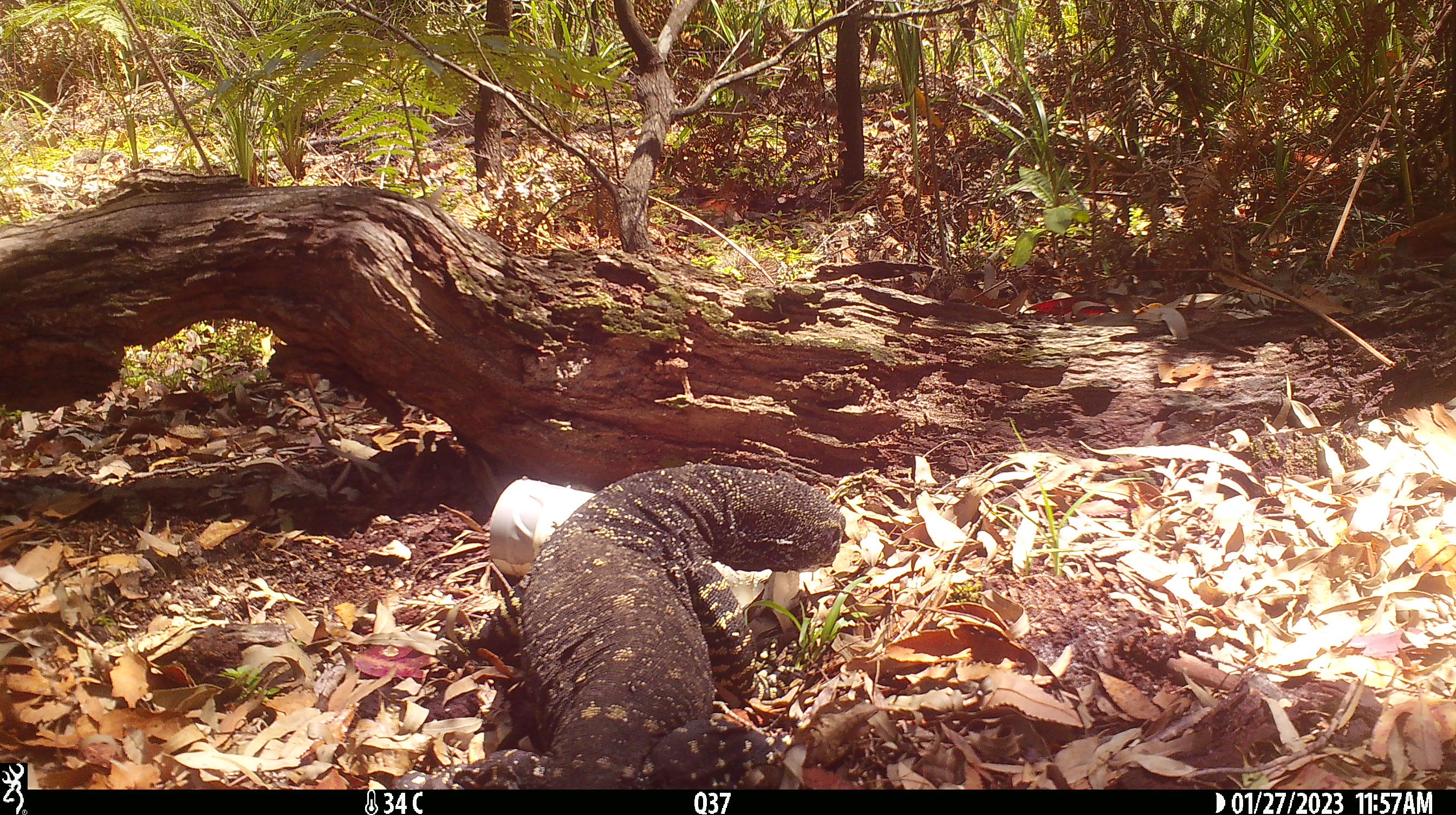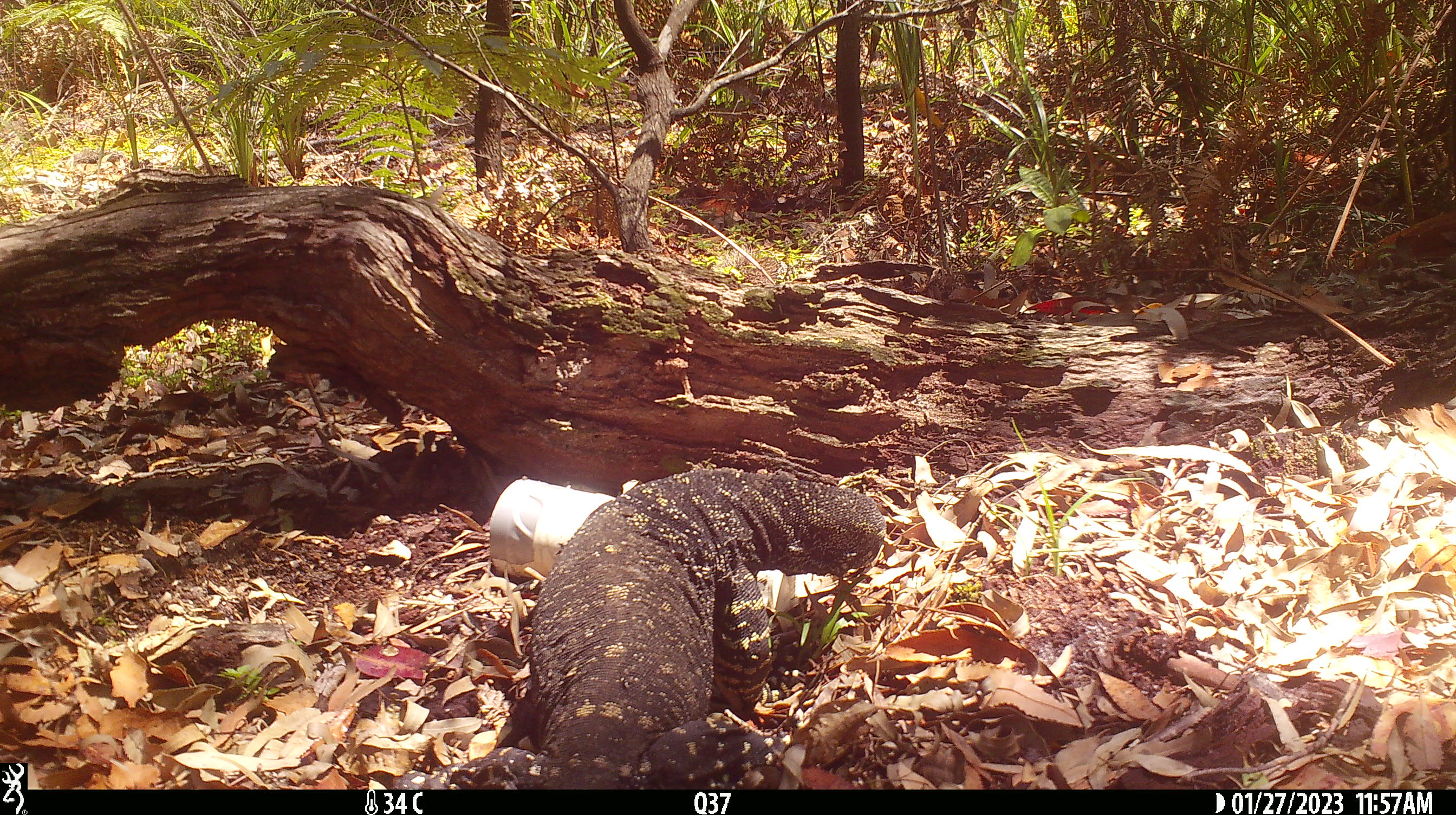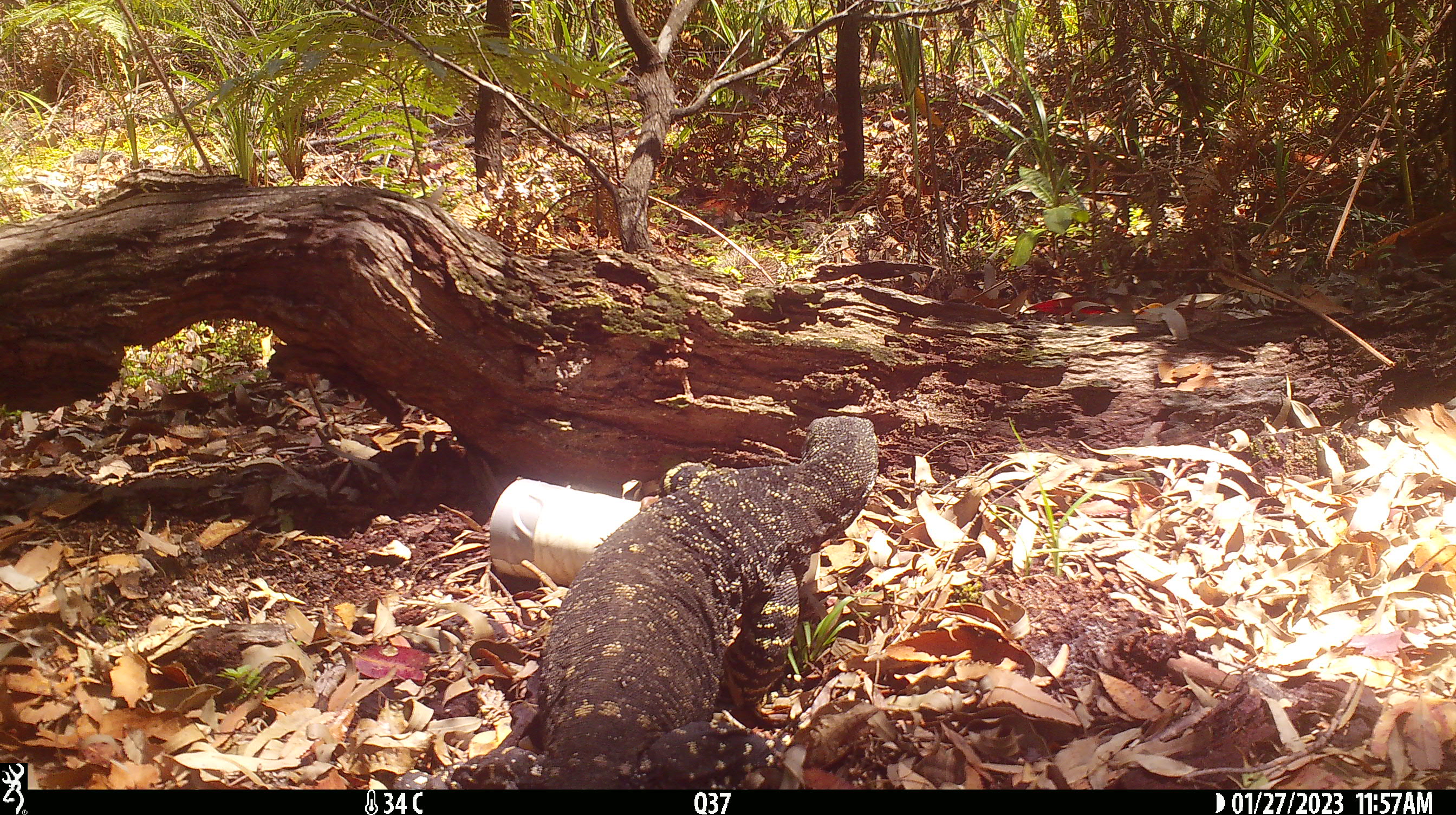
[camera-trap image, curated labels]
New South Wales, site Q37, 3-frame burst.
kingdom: Animalia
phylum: Chordata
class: Reptilia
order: Squamata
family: Varanidae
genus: Varanus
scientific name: Varanus varius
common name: lace monitor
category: goanna